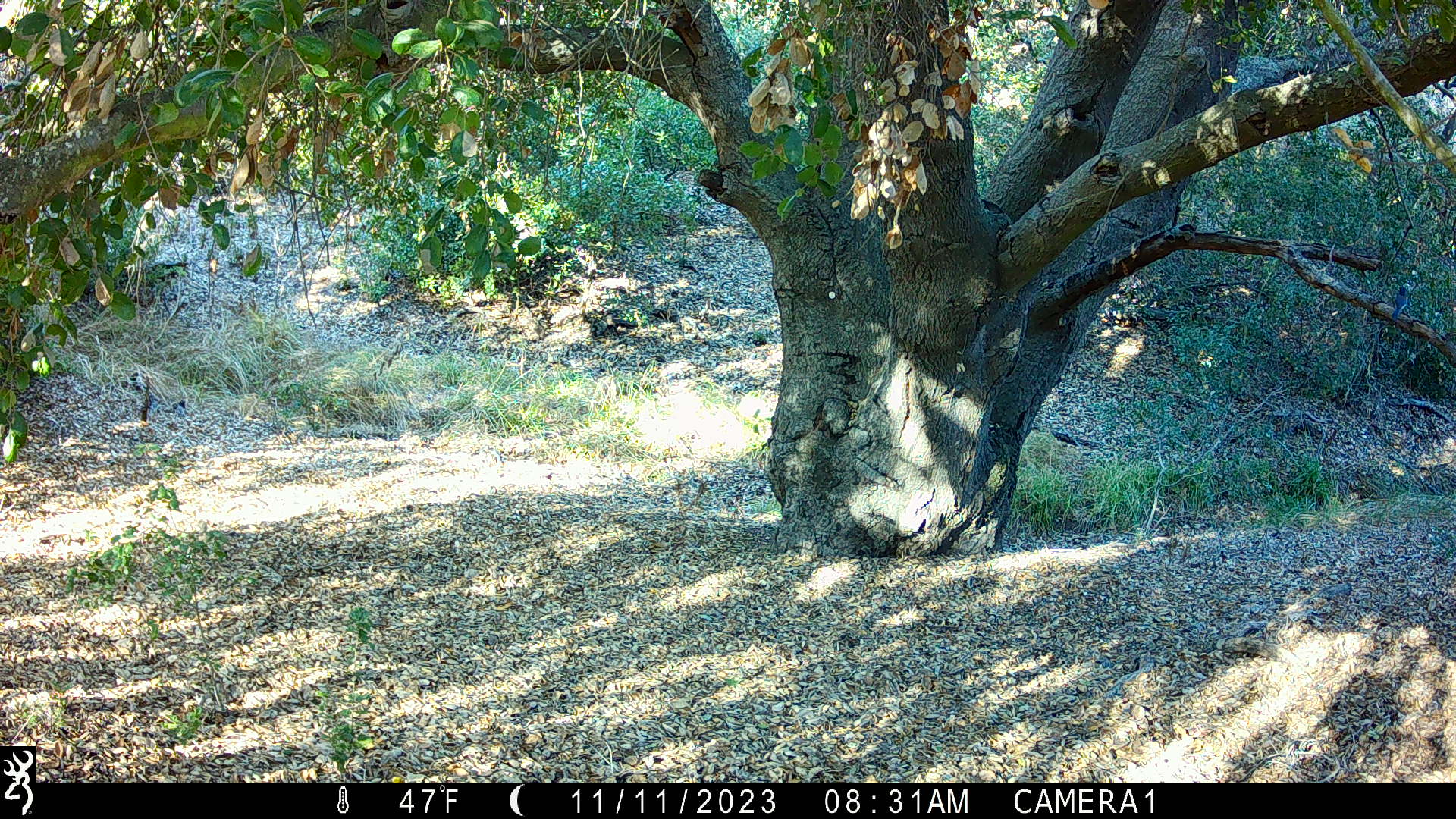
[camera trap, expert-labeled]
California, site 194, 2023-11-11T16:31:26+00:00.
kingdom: Animalia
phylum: Chordata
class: Aves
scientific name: Aves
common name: bird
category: unknown bird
Unknown bird (bird) (Aves).